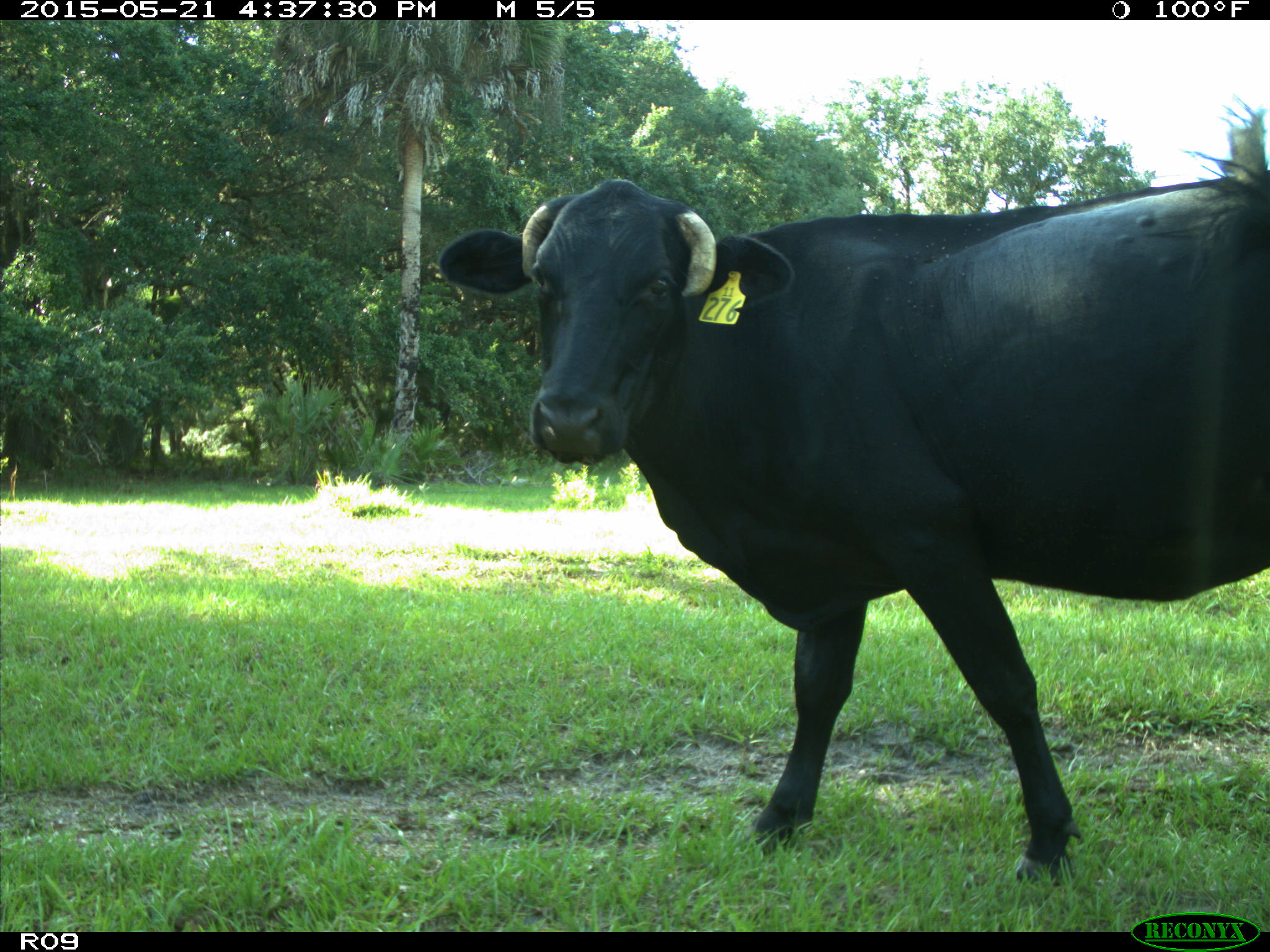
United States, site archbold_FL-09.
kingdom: Animalia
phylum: Chordata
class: Mammalia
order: Artiodactyla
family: Bovidae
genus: Bos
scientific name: Bos taurus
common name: domestic cow